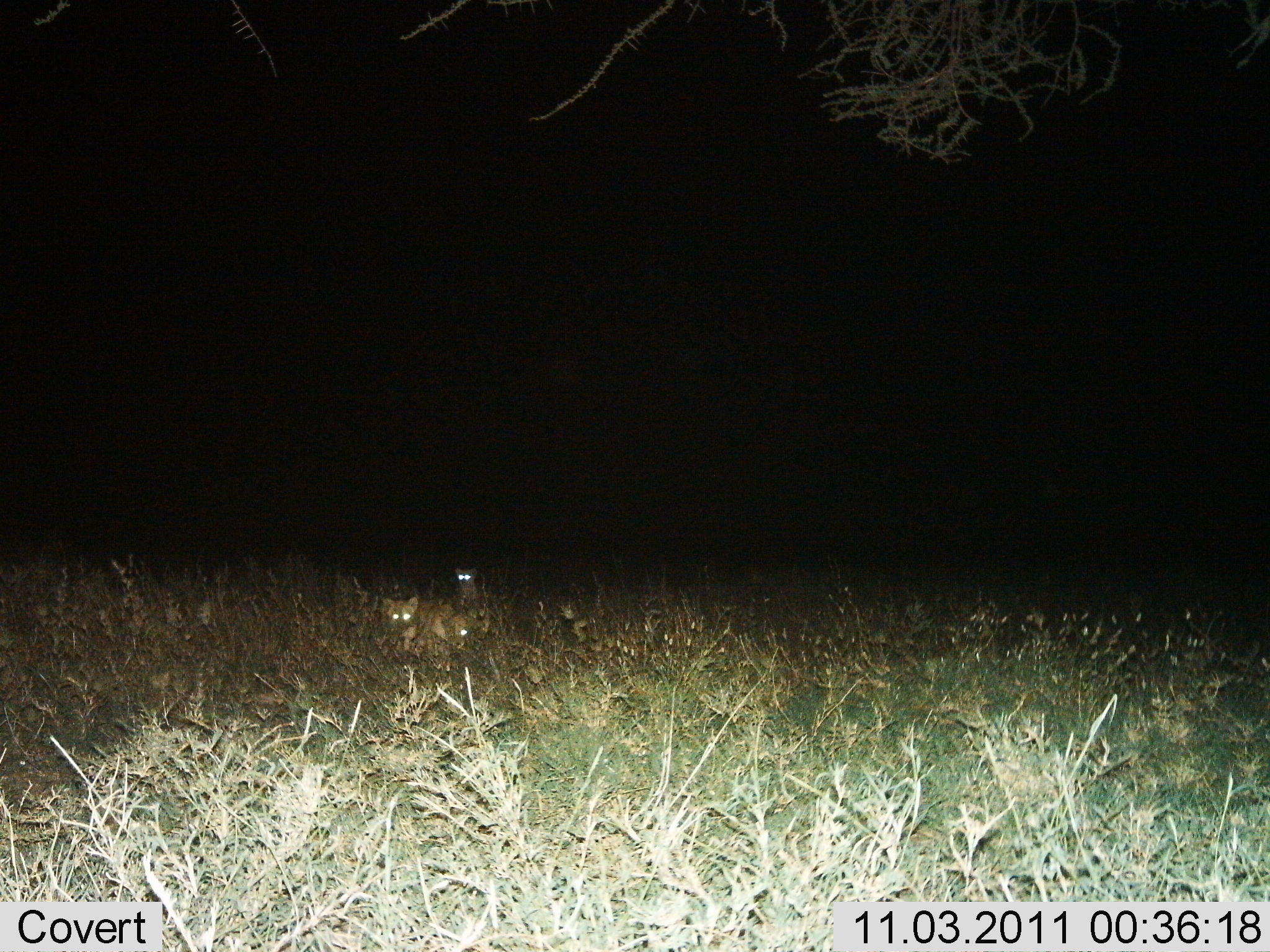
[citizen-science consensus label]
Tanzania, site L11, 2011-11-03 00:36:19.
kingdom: Animalia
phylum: Chordata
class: Mammalia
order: Carnivora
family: Viverridae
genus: Genetta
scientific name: Genetta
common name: genet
Genet (Genetta), count 3. Behavior (volunteer vote fractions): standing 43%, resting 43%, moving 29%, interacting 0%. Young present (vote fraction): 14%. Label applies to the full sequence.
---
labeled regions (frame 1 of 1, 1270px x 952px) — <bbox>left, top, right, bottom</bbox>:
animal: <bbox>378, 593, 422, 655</bbox>; <bbox>423, 603, 468, 652</bbox>; <bbox>451, 564, 483, 608</bbox>